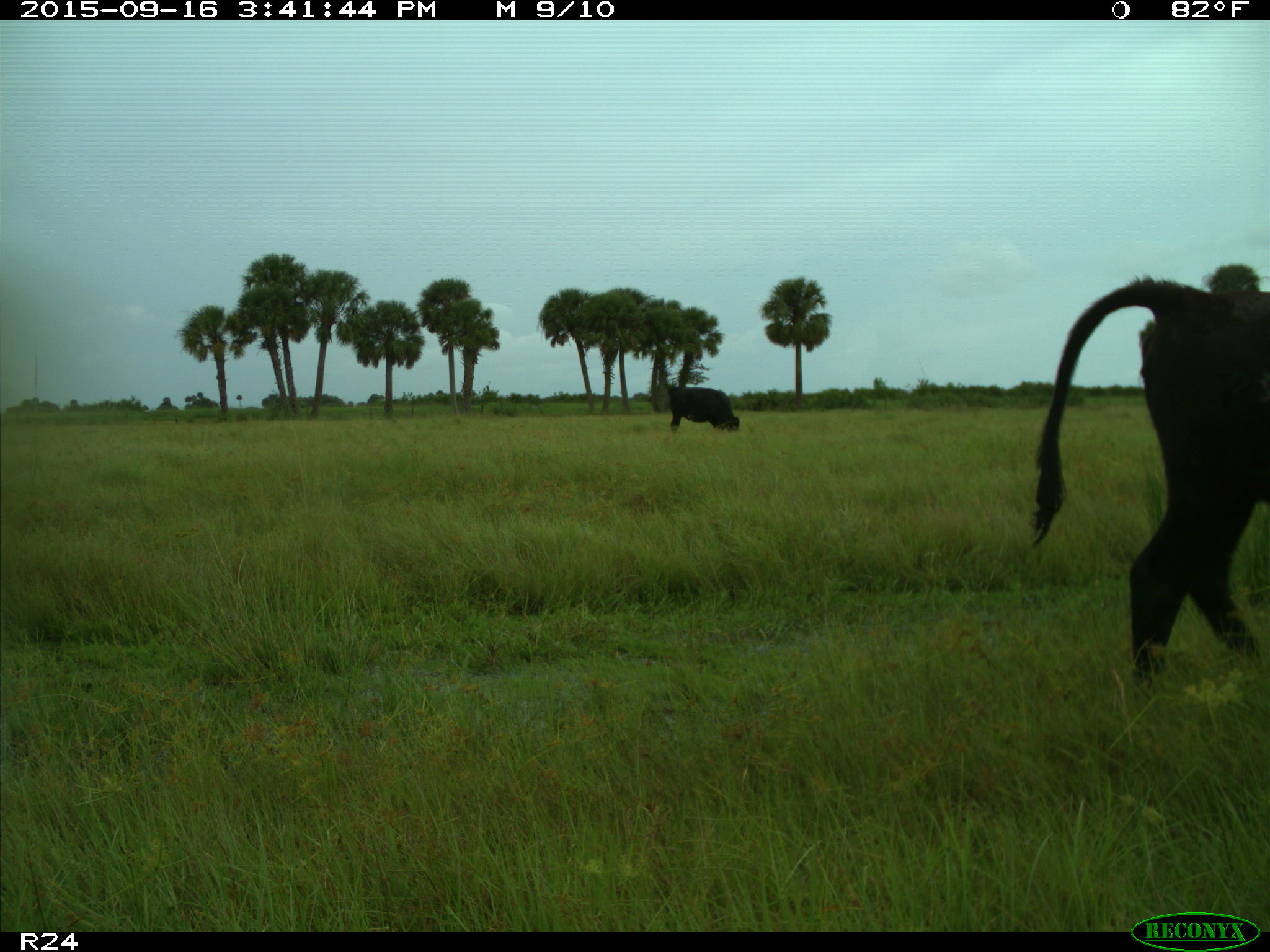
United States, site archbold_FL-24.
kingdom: Animalia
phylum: Chordata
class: Mammalia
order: Artiodactyla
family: Bovidae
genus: Bos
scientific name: Bos taurus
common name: domestic cow